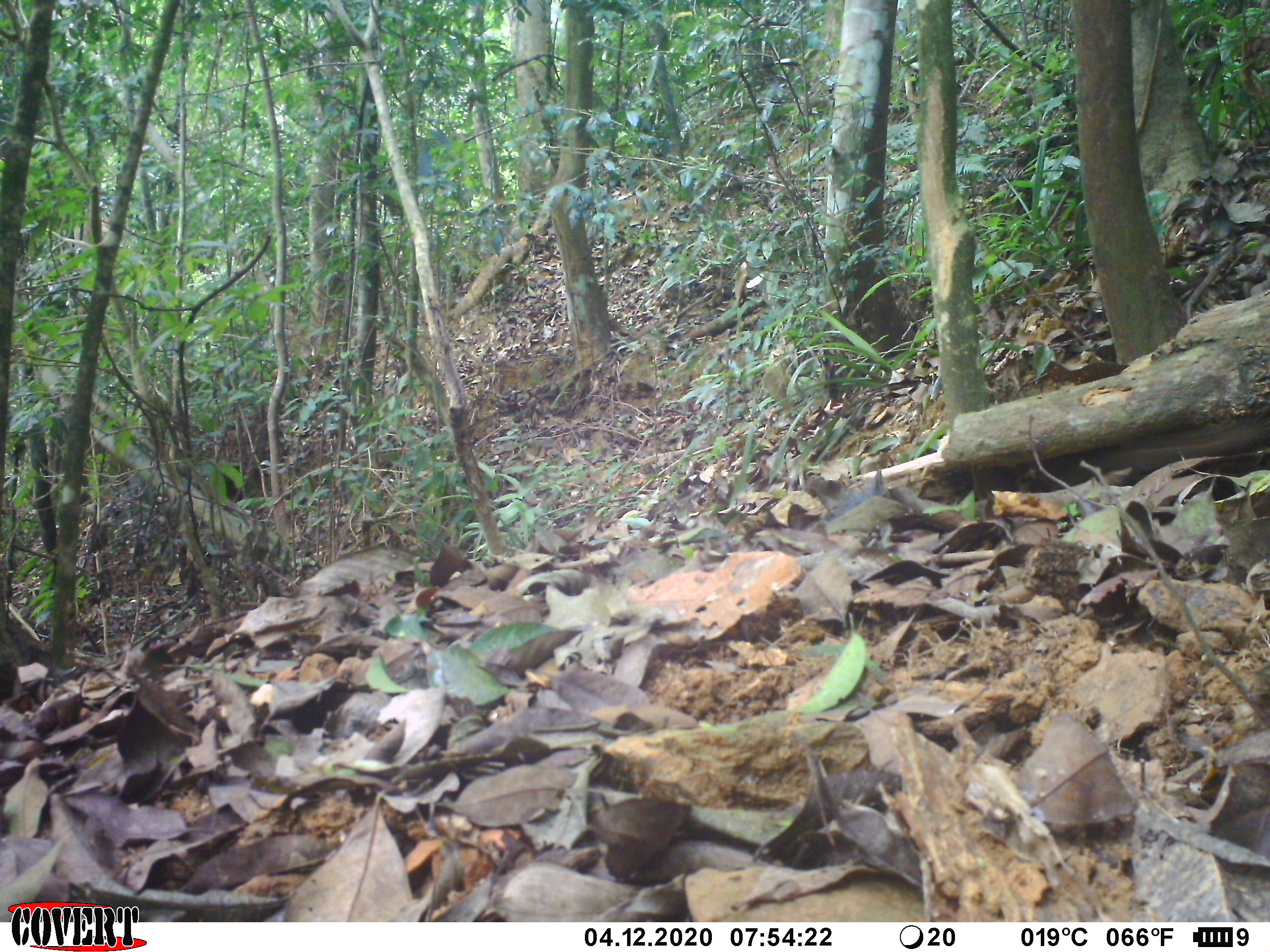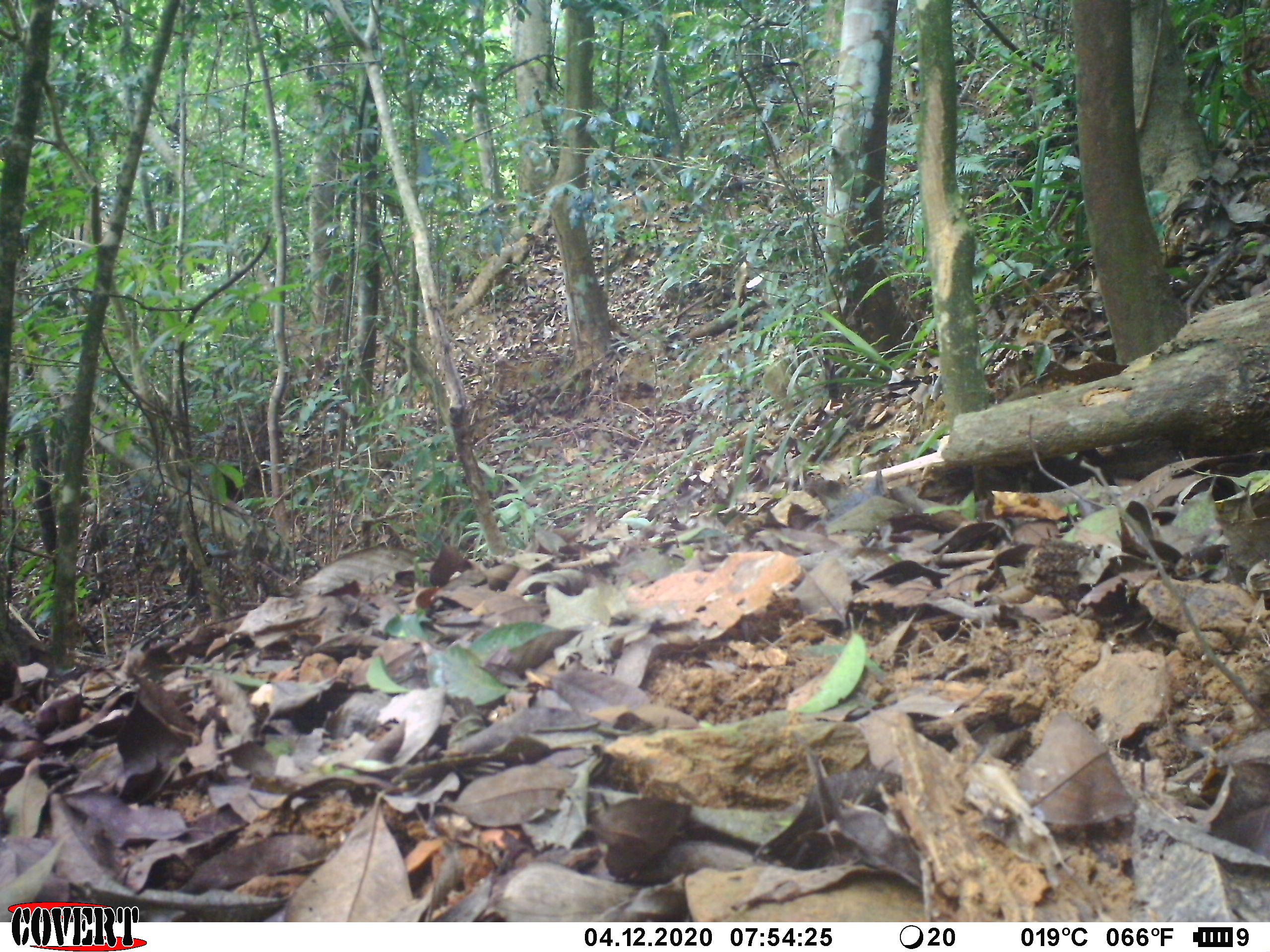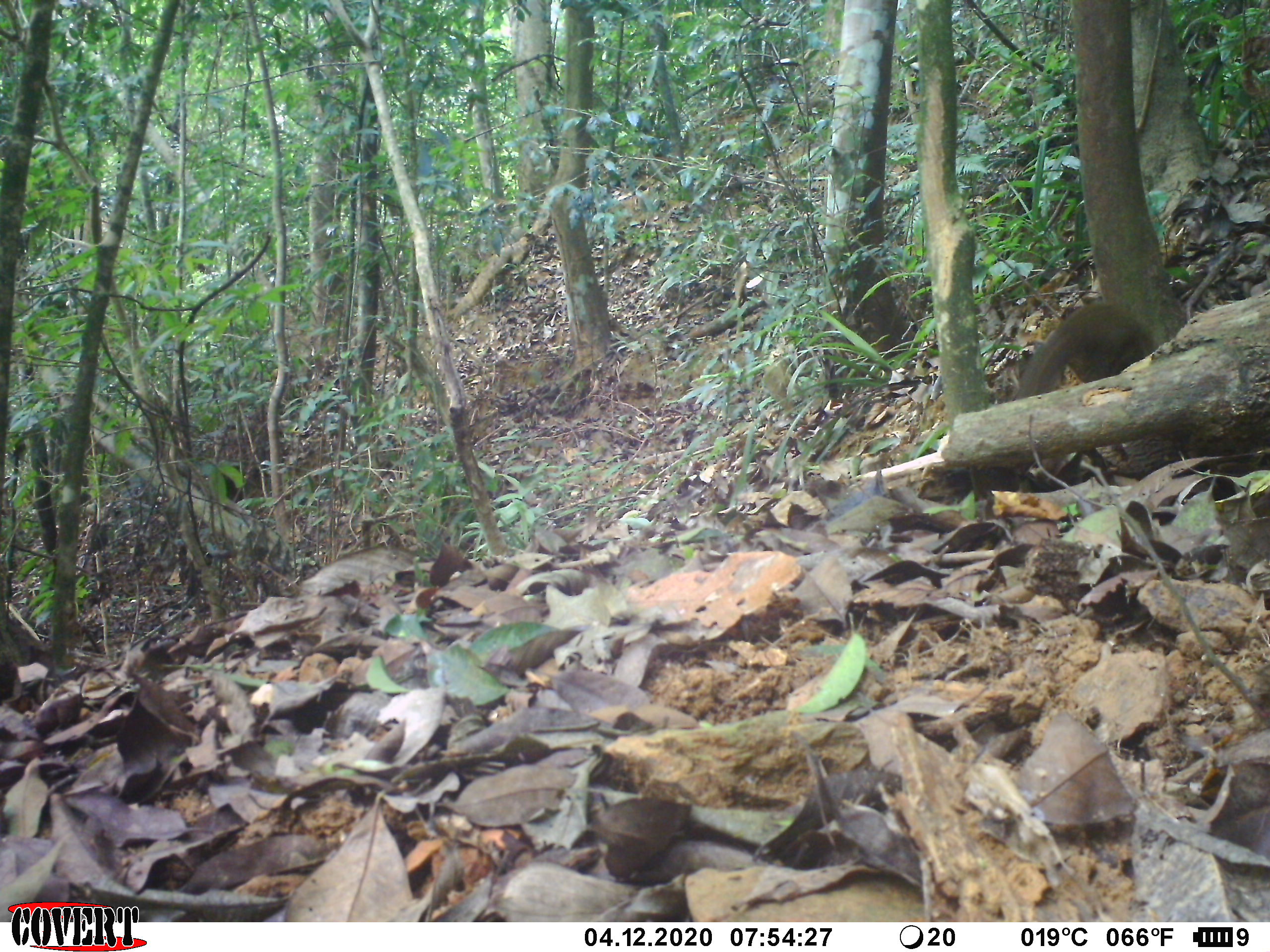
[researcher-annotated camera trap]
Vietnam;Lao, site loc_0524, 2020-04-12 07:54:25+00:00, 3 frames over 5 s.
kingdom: Animalia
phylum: Chordata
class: Mammalia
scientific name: Mammalia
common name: mammal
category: unidentified small mammal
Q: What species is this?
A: Unidentified small mammal (mammal) (Mammalia).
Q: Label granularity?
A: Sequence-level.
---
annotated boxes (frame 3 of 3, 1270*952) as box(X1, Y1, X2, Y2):
unidentified small mammal: box(1011, 301, 1186, 480)